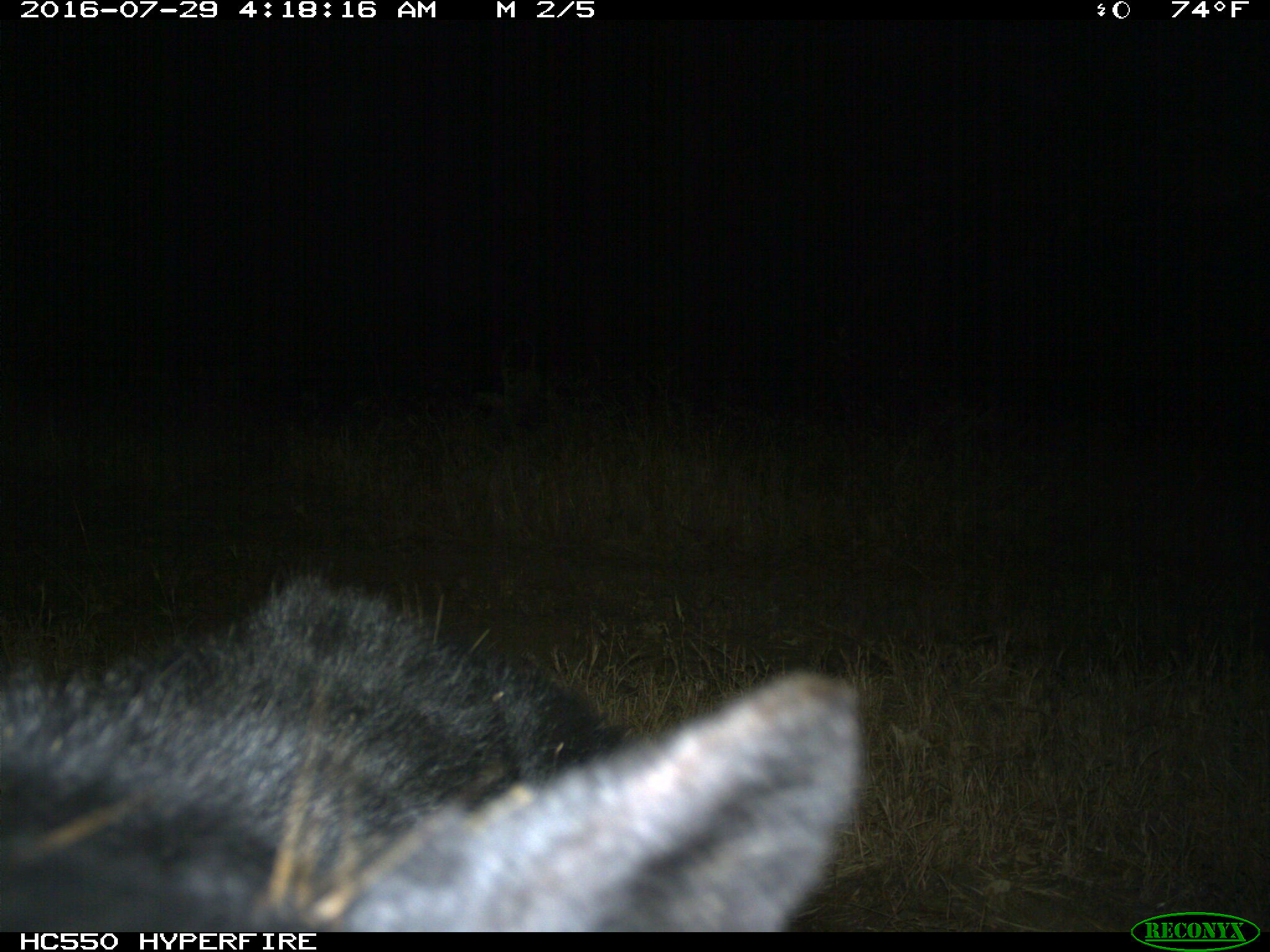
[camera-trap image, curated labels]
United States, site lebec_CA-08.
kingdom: Animalia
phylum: Chordata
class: Mammalia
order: Carnivora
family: Ursidae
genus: Ursus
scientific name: Ursus americanus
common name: american black bear